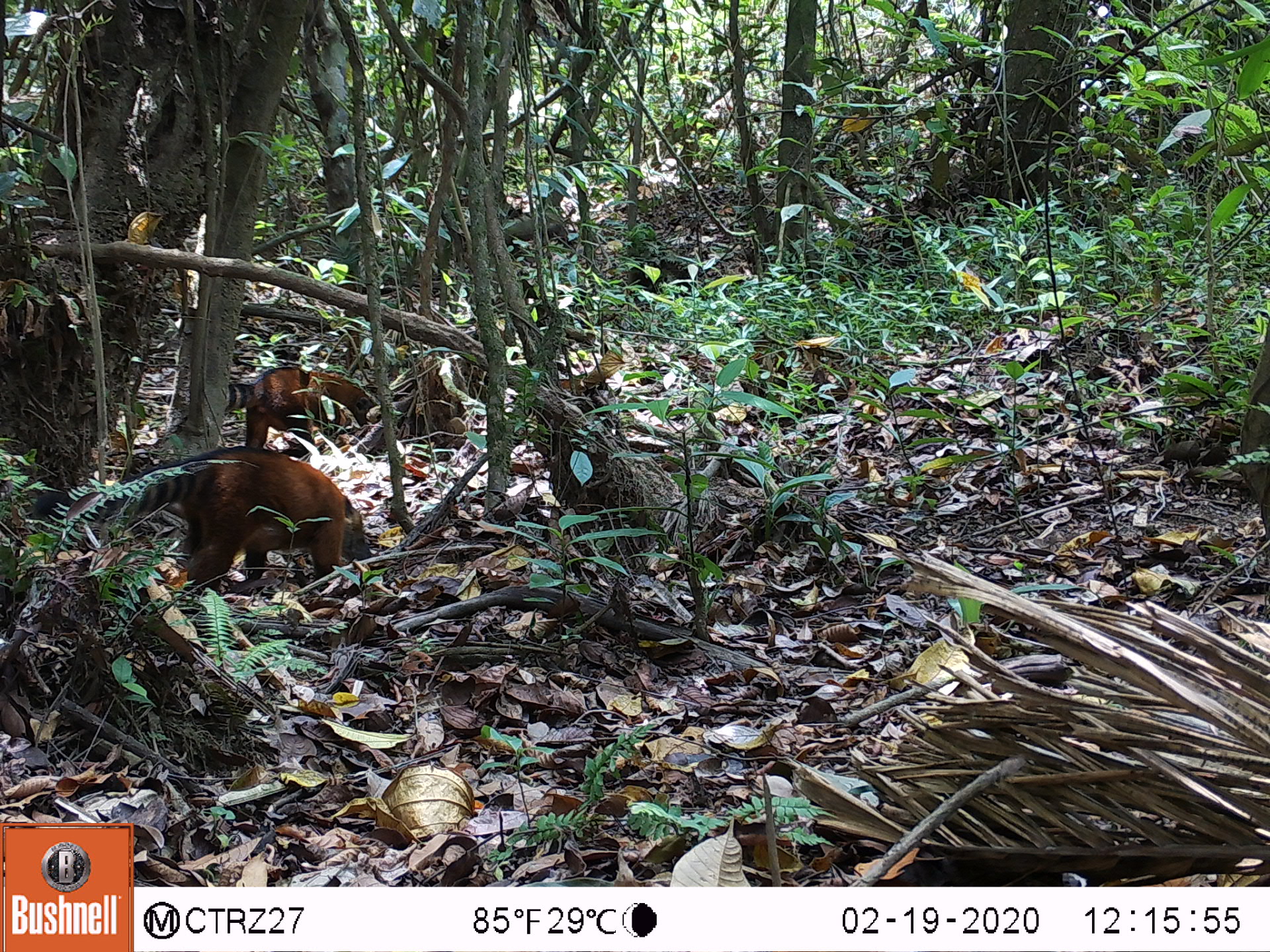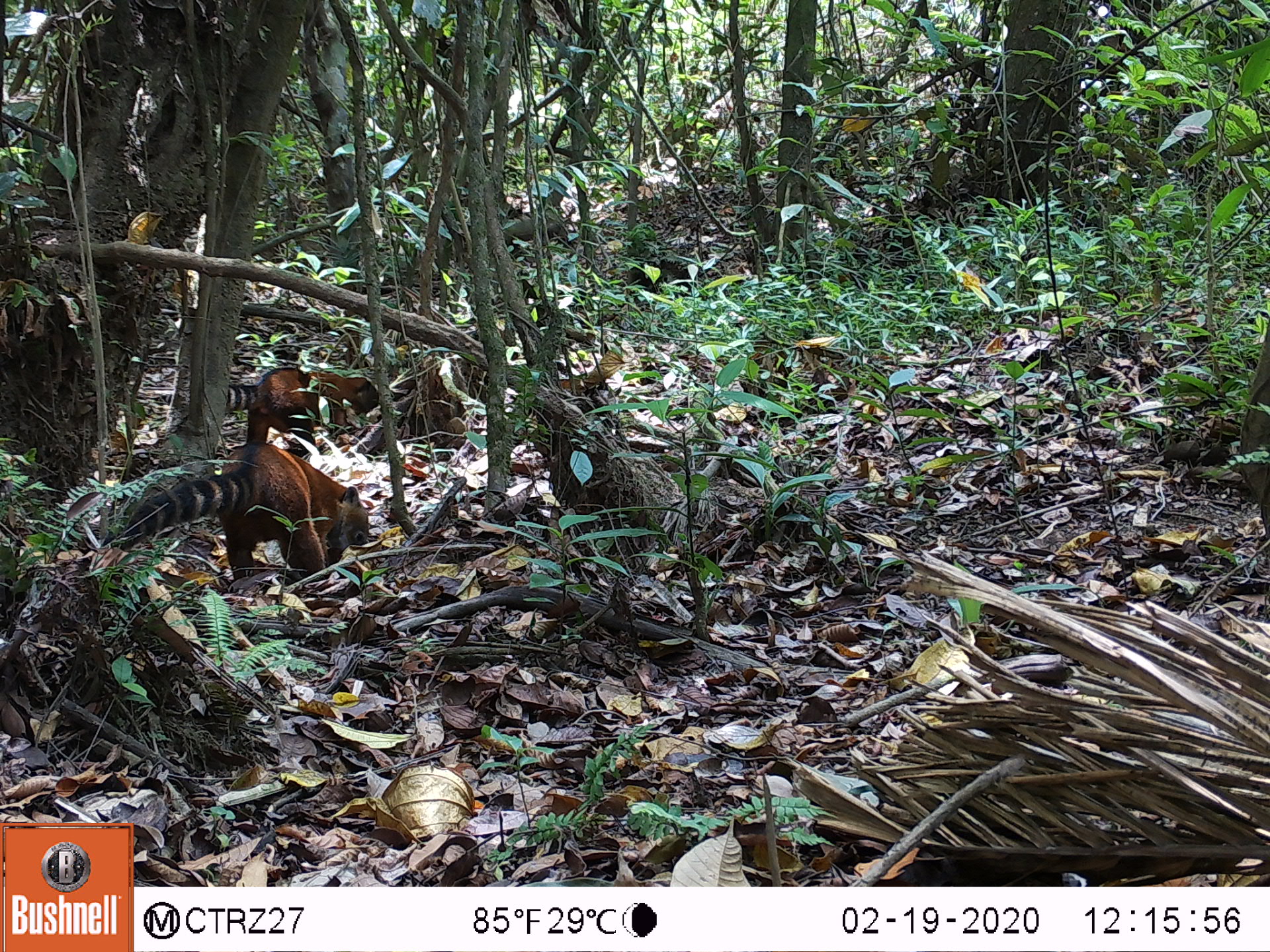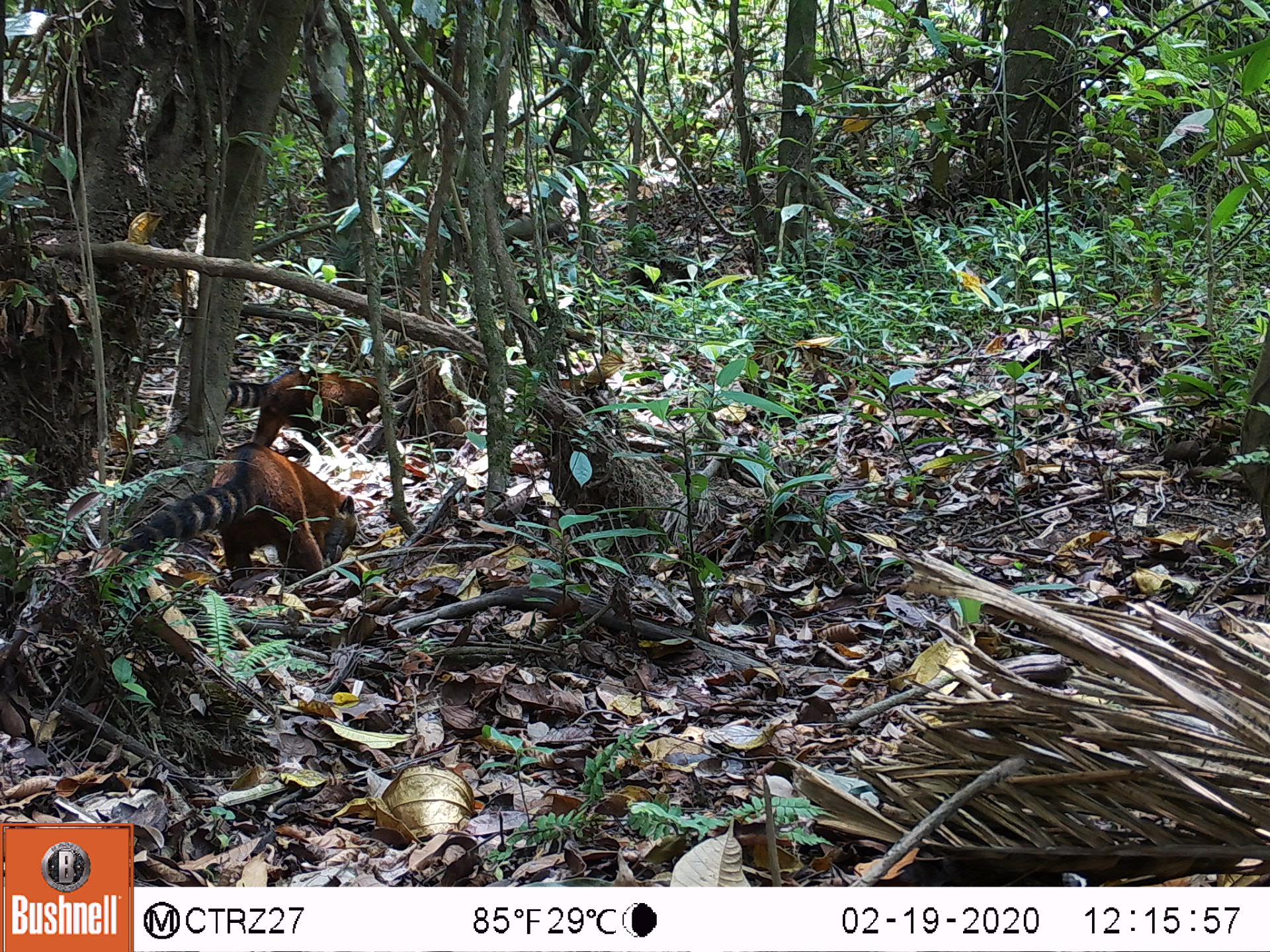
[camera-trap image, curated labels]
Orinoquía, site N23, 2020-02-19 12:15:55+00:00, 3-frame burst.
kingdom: Animalia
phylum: Chordata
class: Mammalia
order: Carnivora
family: Procyonidae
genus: Nasua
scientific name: Nasua nasua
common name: south american coati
South american coati (Nasua nasua).